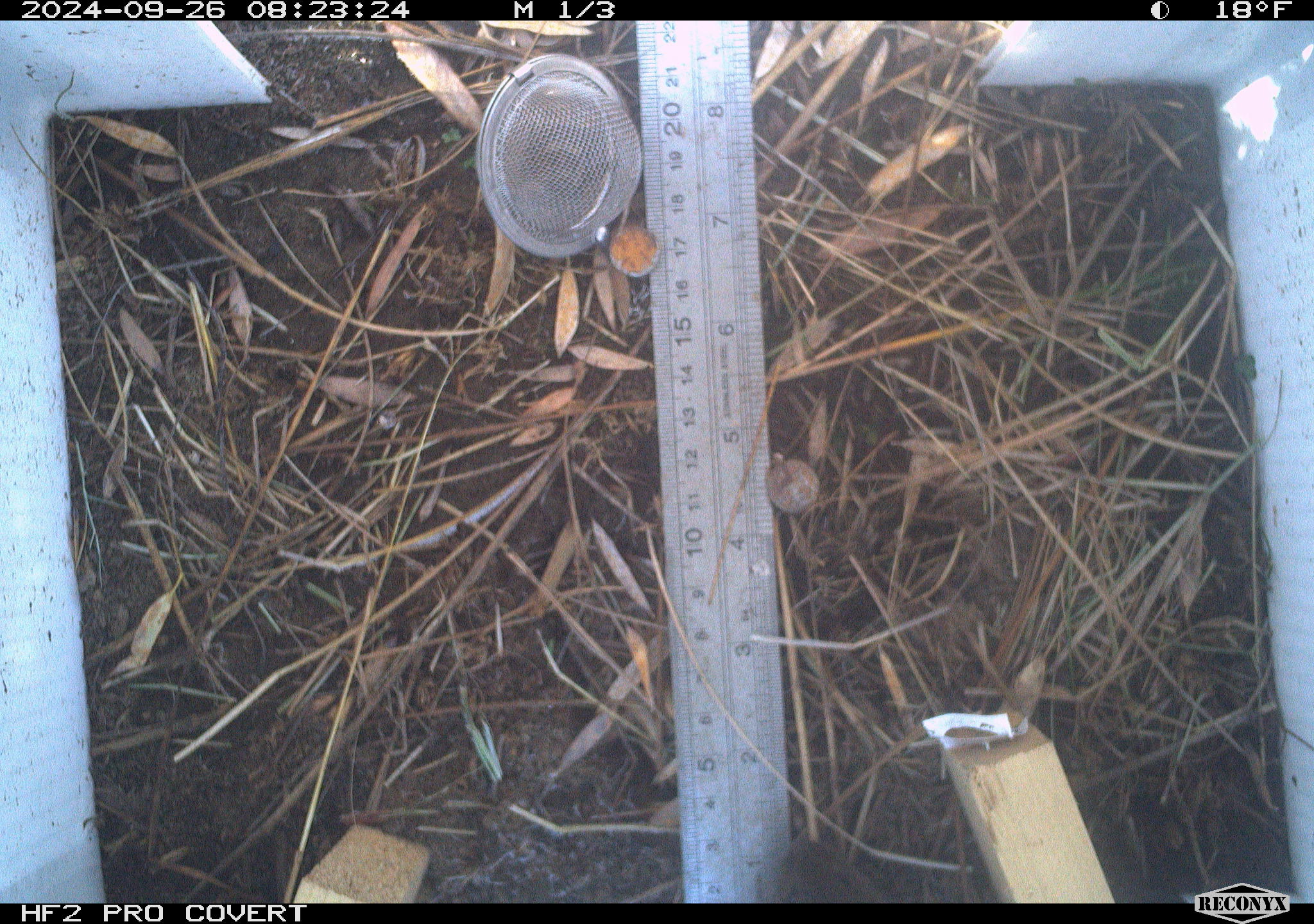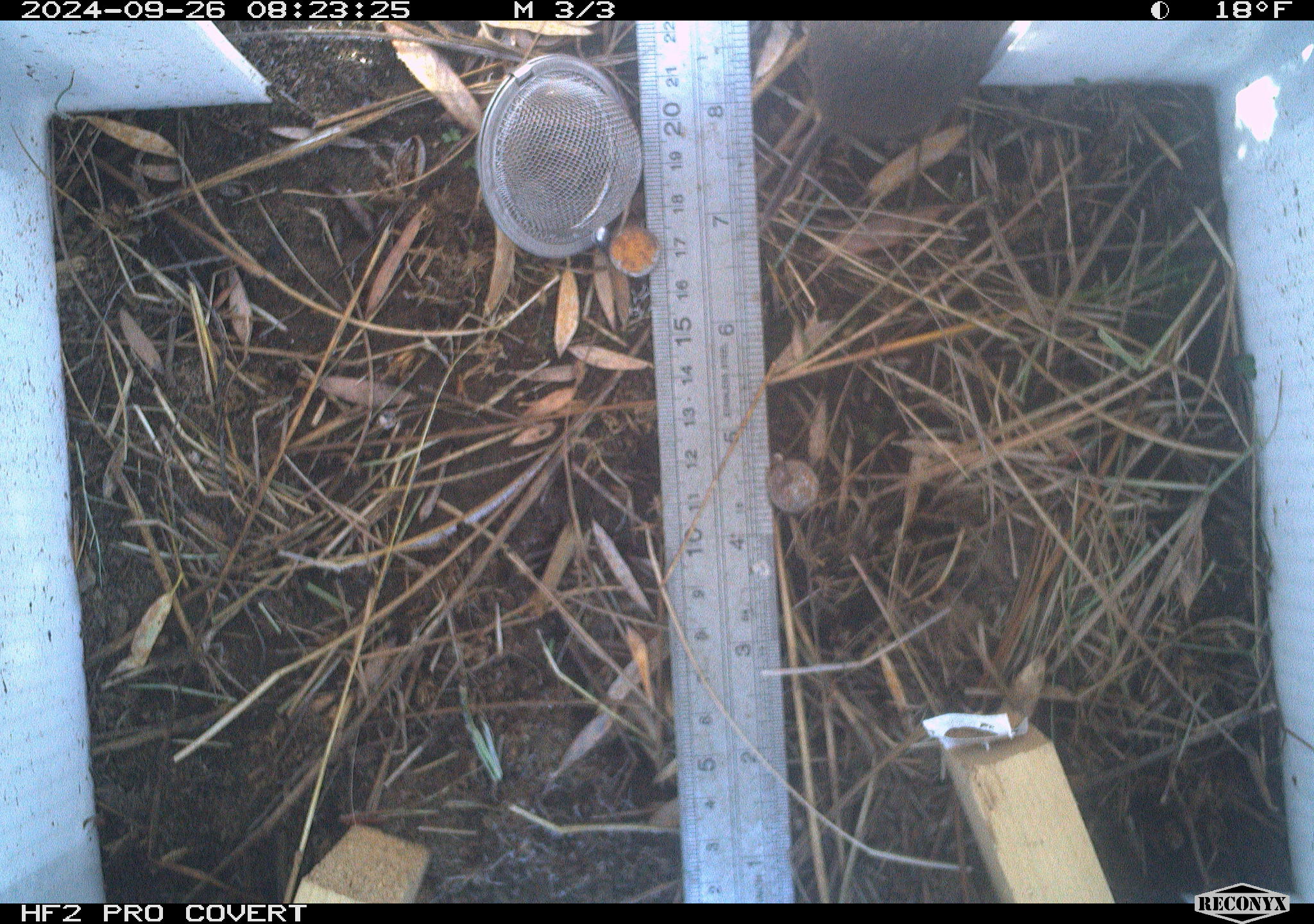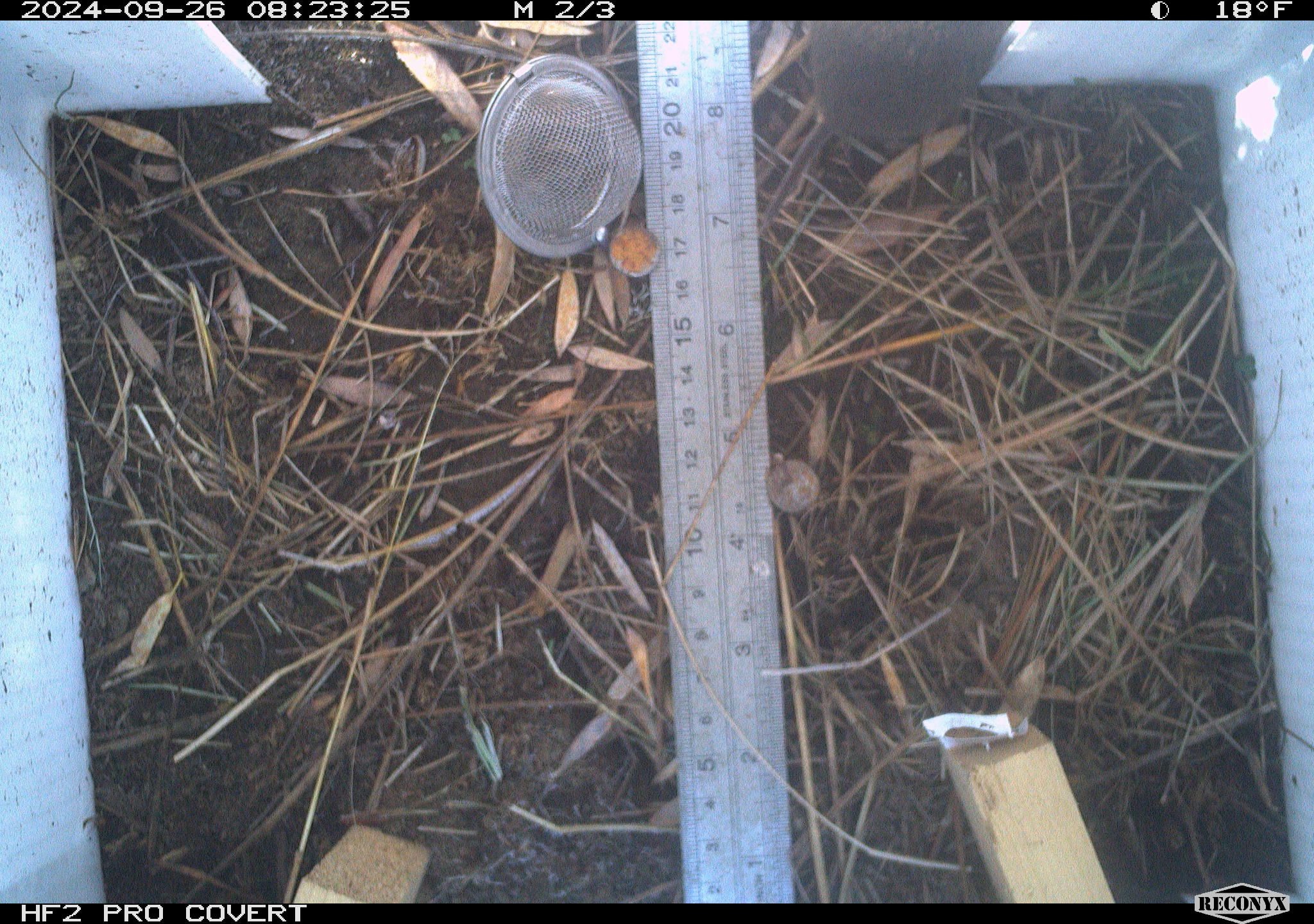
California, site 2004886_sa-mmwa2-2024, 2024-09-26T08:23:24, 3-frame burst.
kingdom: Animalia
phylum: Chordata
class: Mammalia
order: Rodentia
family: Cricetidae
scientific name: Arvicolinae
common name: voles, lemmings, and muskrats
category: arvicolinae subfamily